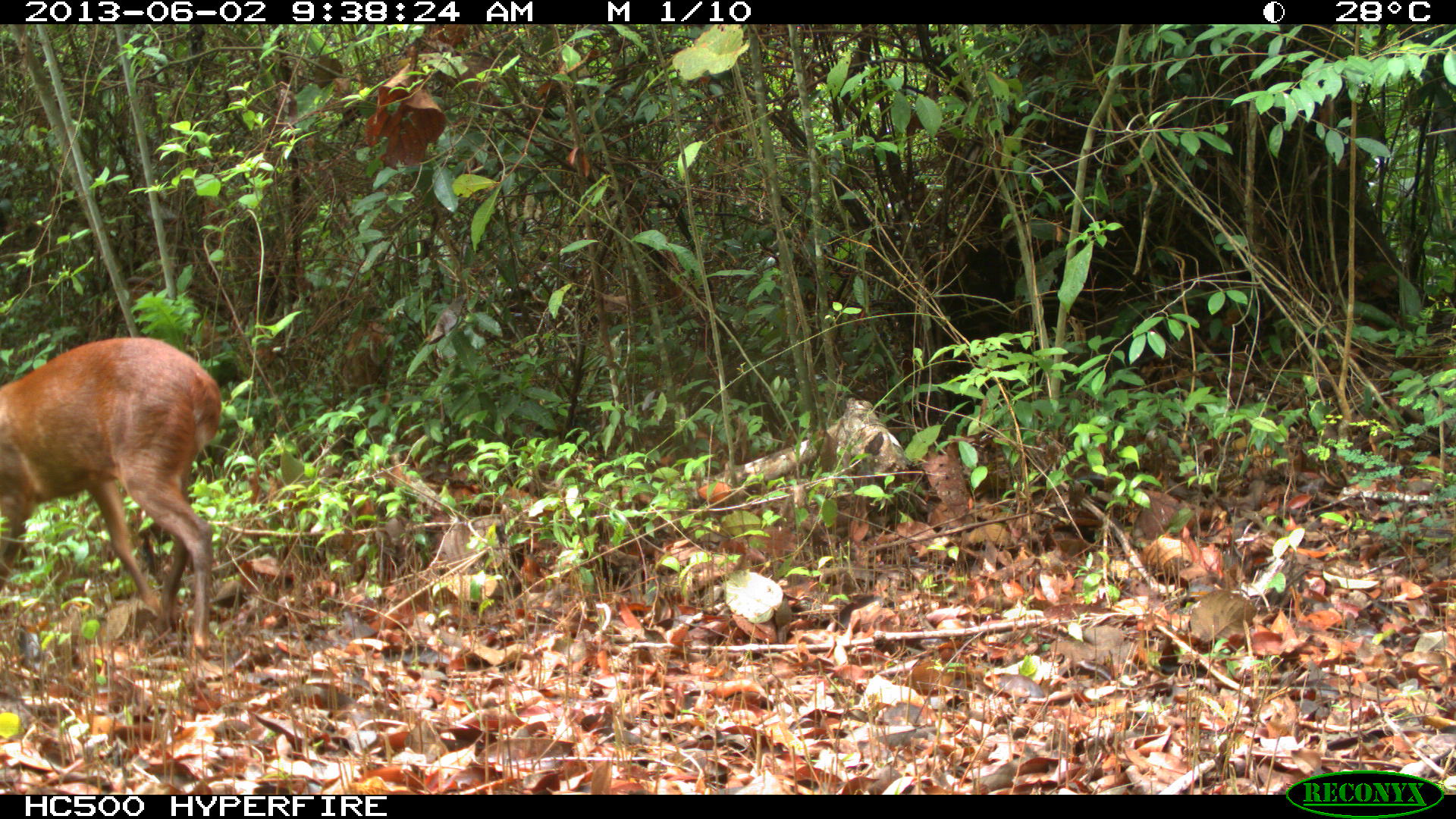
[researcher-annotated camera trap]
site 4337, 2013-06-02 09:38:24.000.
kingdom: Animalia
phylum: Chordata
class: Mammalia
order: Artiodactyla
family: Cervidae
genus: Mazama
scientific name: Mazama temama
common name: central american red brocket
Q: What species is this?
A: Mazama temama (central american red brocket).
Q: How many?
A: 2.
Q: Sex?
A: Male.